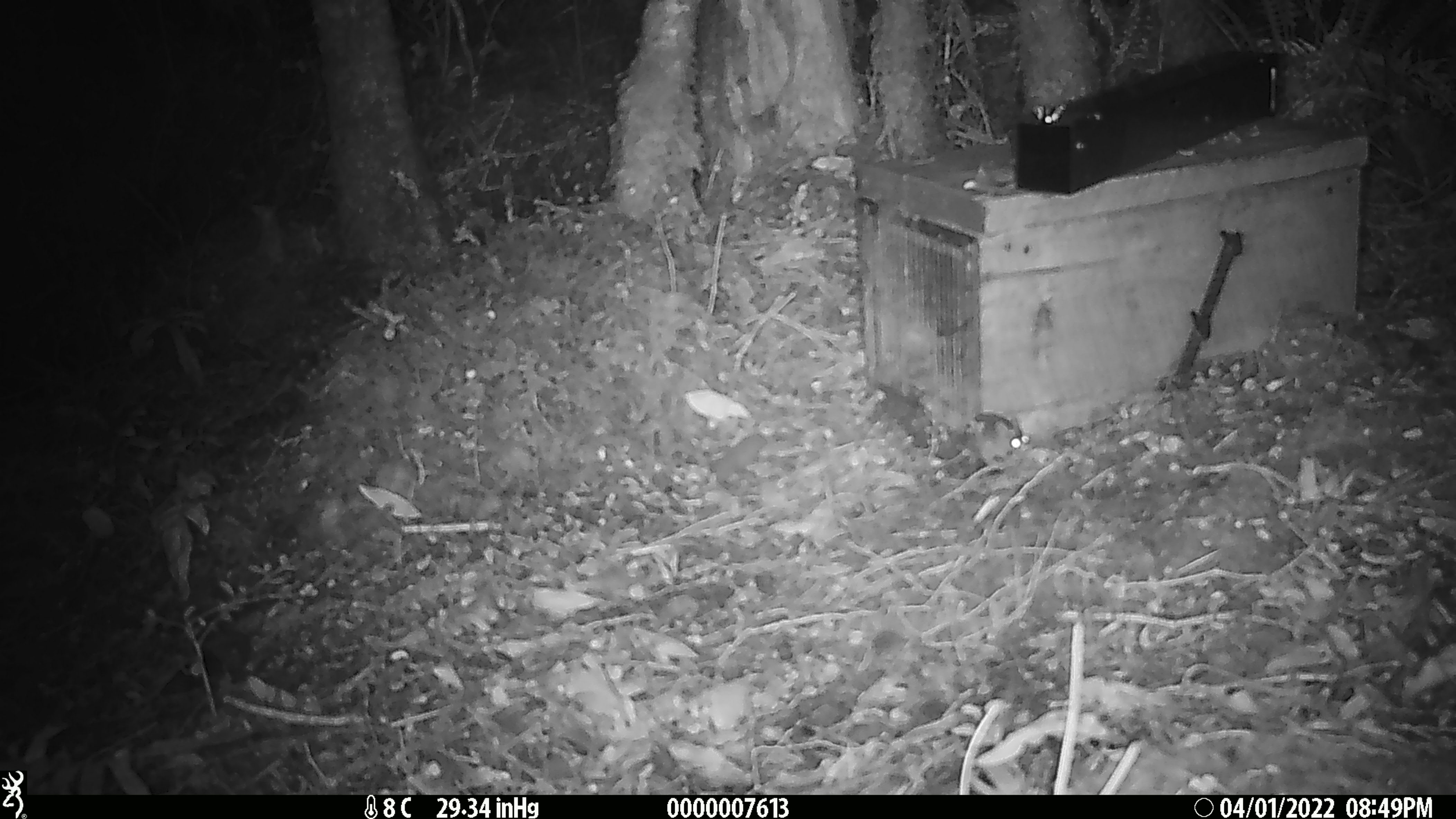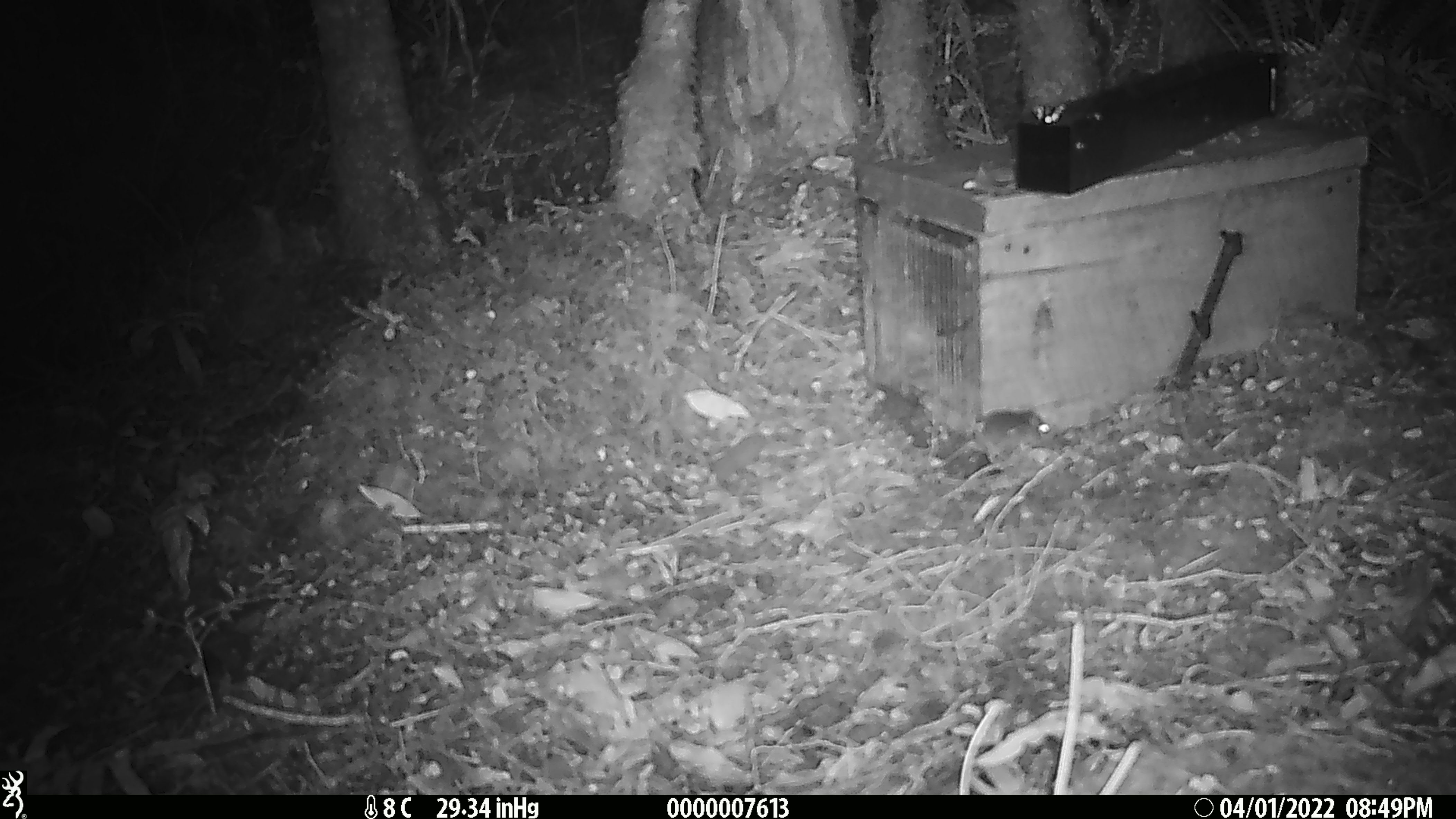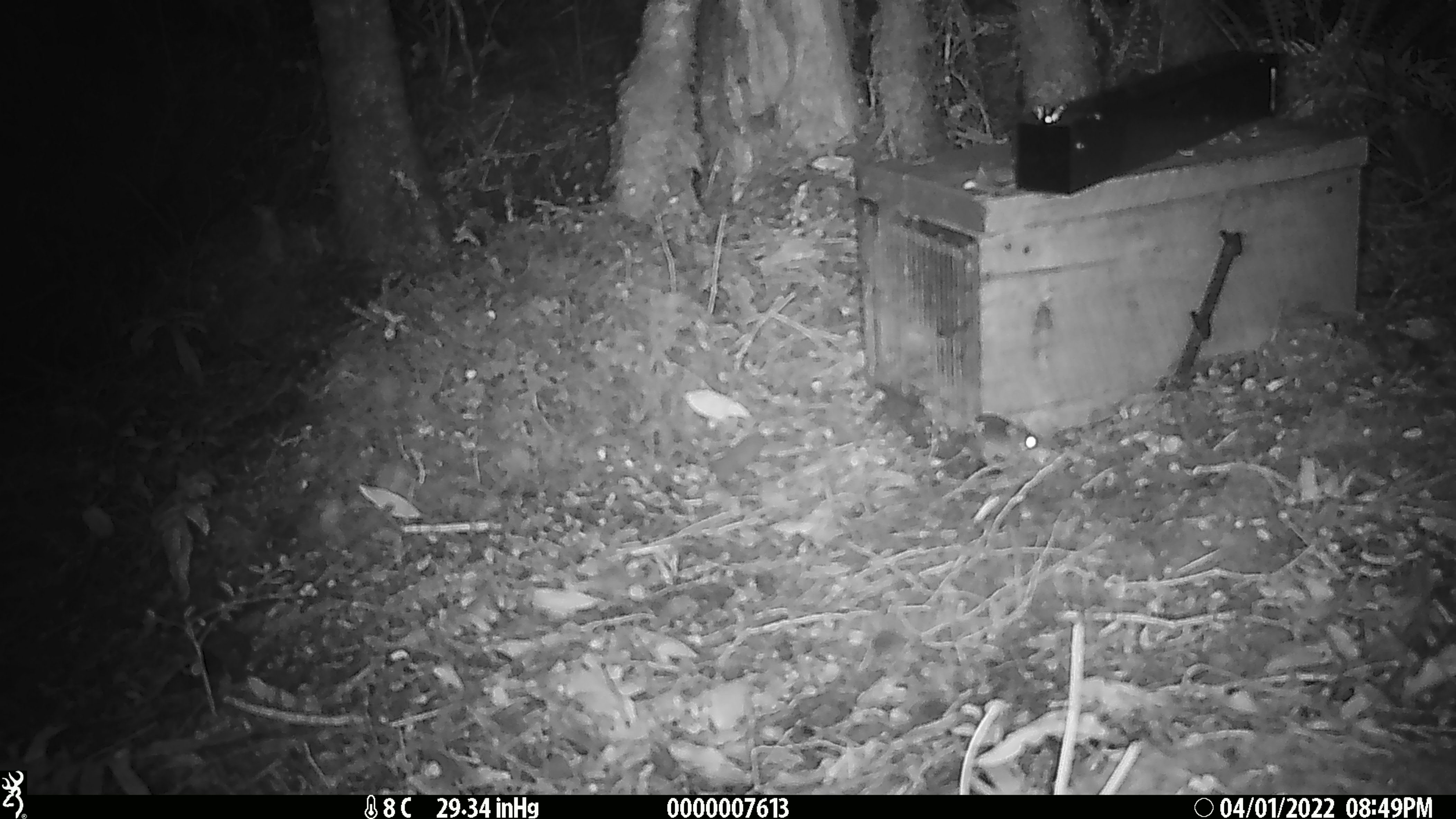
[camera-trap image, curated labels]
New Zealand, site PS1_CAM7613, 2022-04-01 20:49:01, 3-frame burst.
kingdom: Animalia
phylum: Chordata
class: Mammalia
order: Rodentia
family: Muridae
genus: Mus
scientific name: Mus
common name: mouse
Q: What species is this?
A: Mouse (Mus).